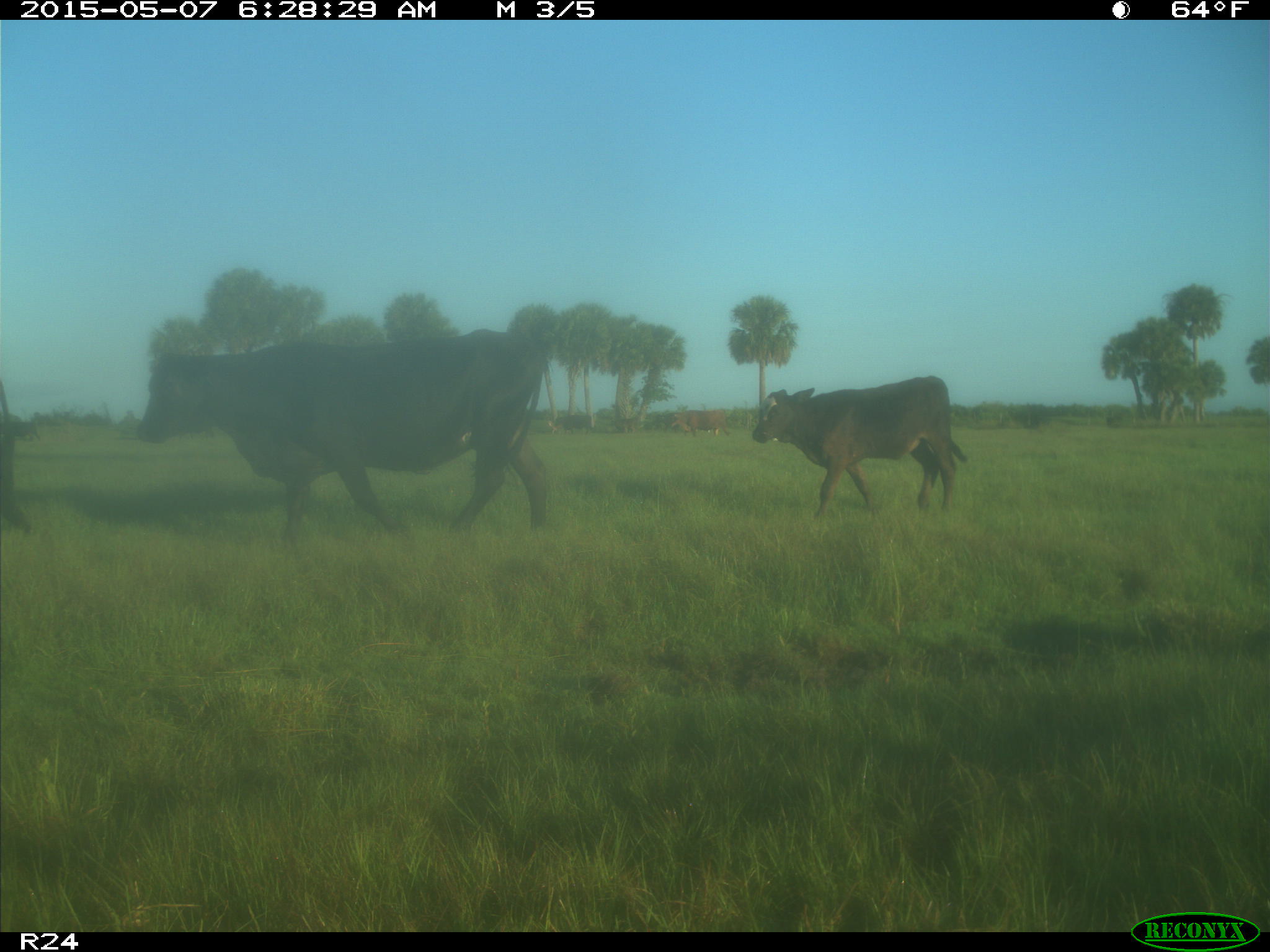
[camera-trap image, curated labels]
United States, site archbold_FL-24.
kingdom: Animalia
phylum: Chordata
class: Mammalia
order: Artiodactyla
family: Bovidae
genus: Bos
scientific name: Bos taurus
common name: domestic cow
Bos taurus (domestic cow).